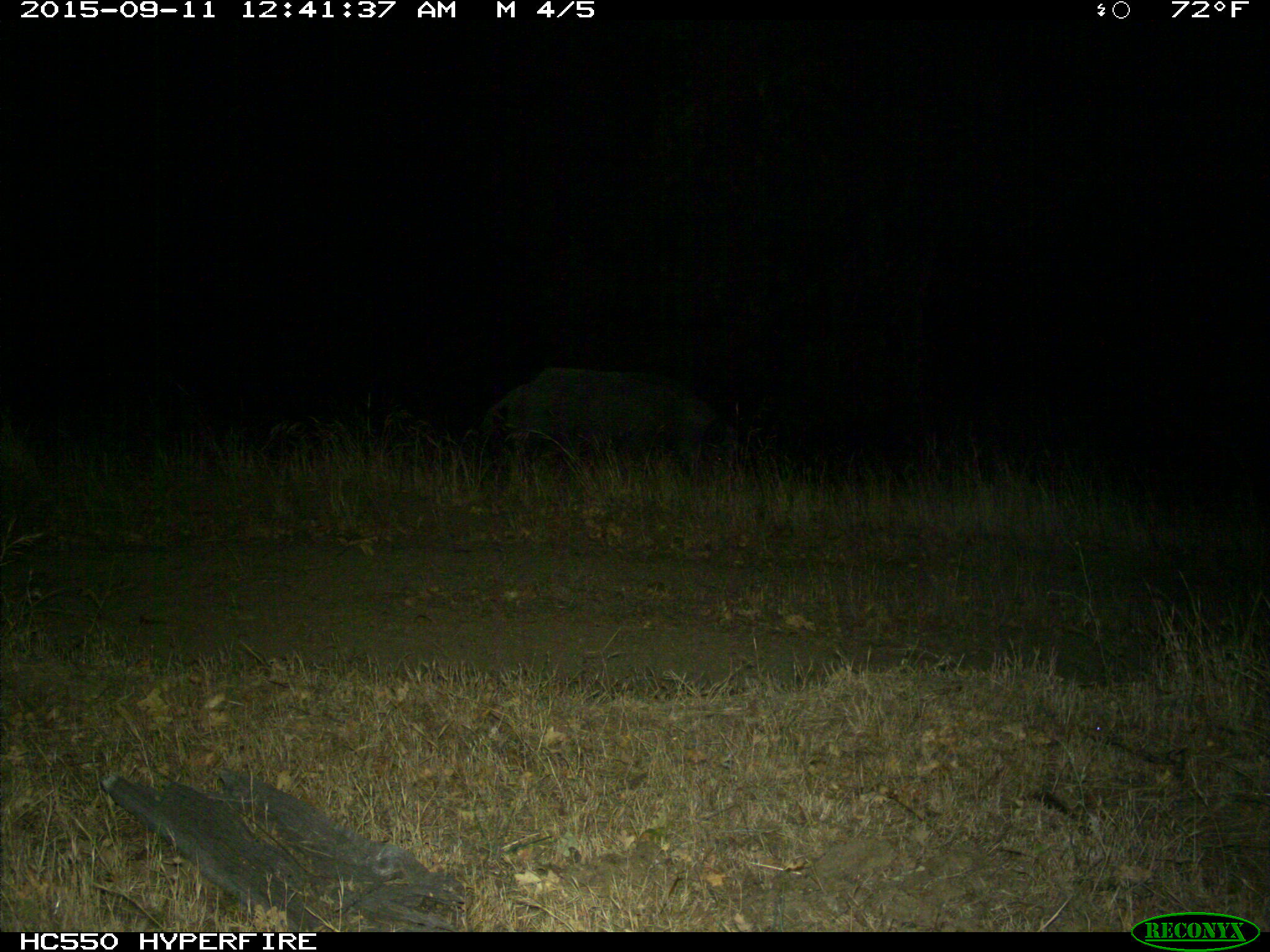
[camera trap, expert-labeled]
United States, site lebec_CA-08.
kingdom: Animalia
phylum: Chordata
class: Mammalia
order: Artiodactyla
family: Suidae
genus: Sus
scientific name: Sus scrofa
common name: wild boar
Sus scrofa (wild boar).